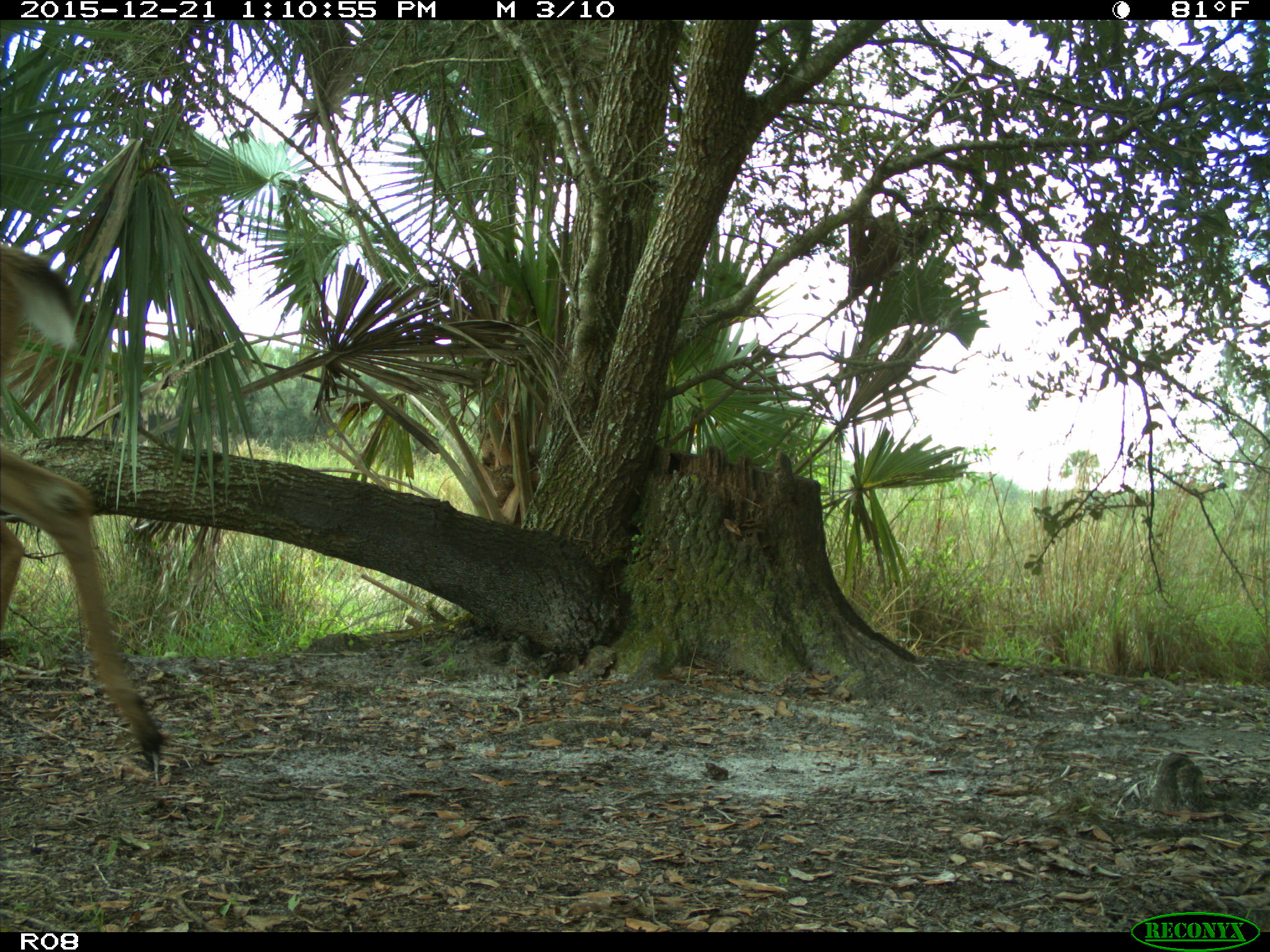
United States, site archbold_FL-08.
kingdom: Animalia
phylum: Chordata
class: Mammalia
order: Artiodactyla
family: Cervidae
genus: Odocoileus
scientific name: Odocoileus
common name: deer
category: unidentified deer